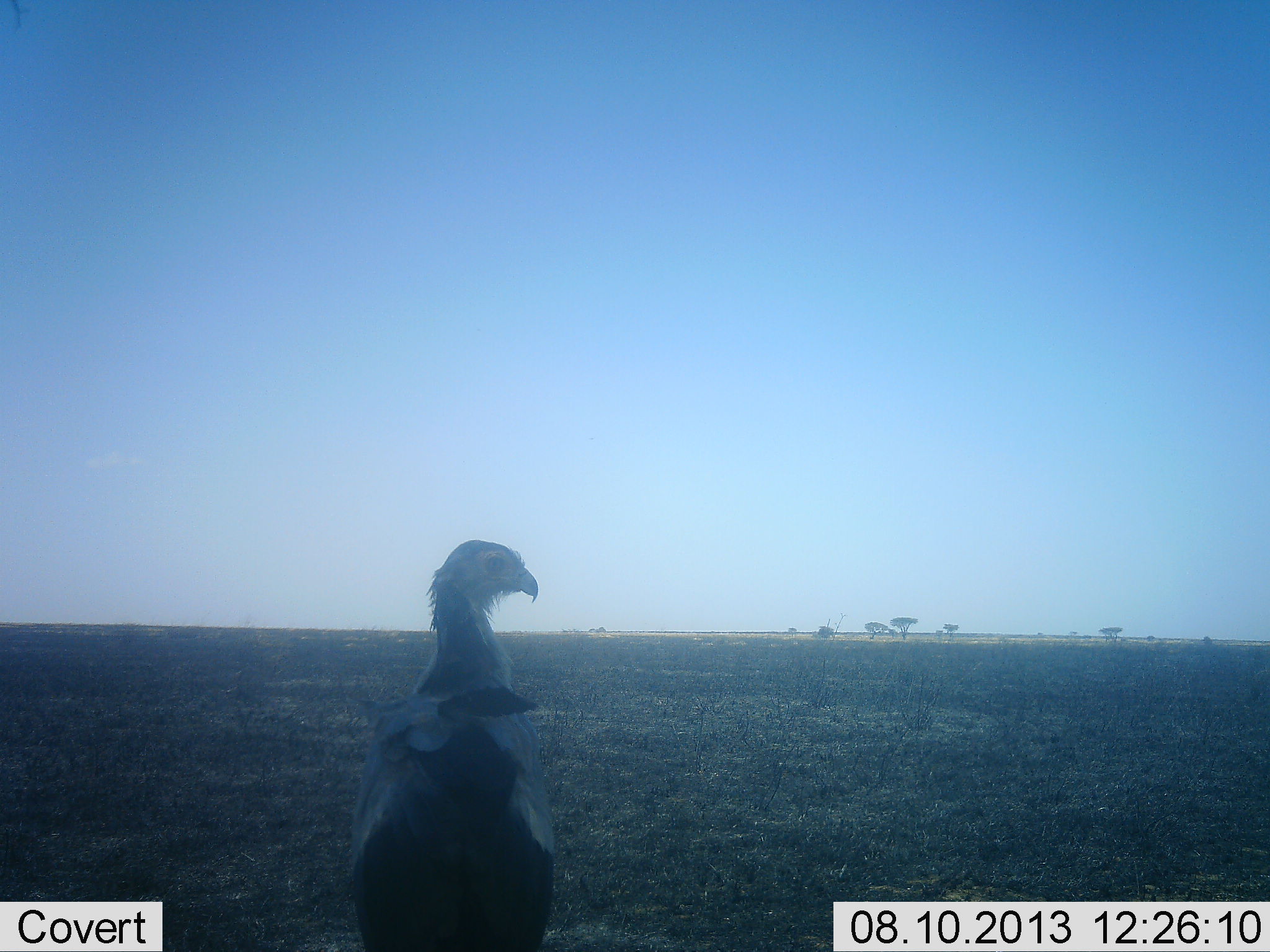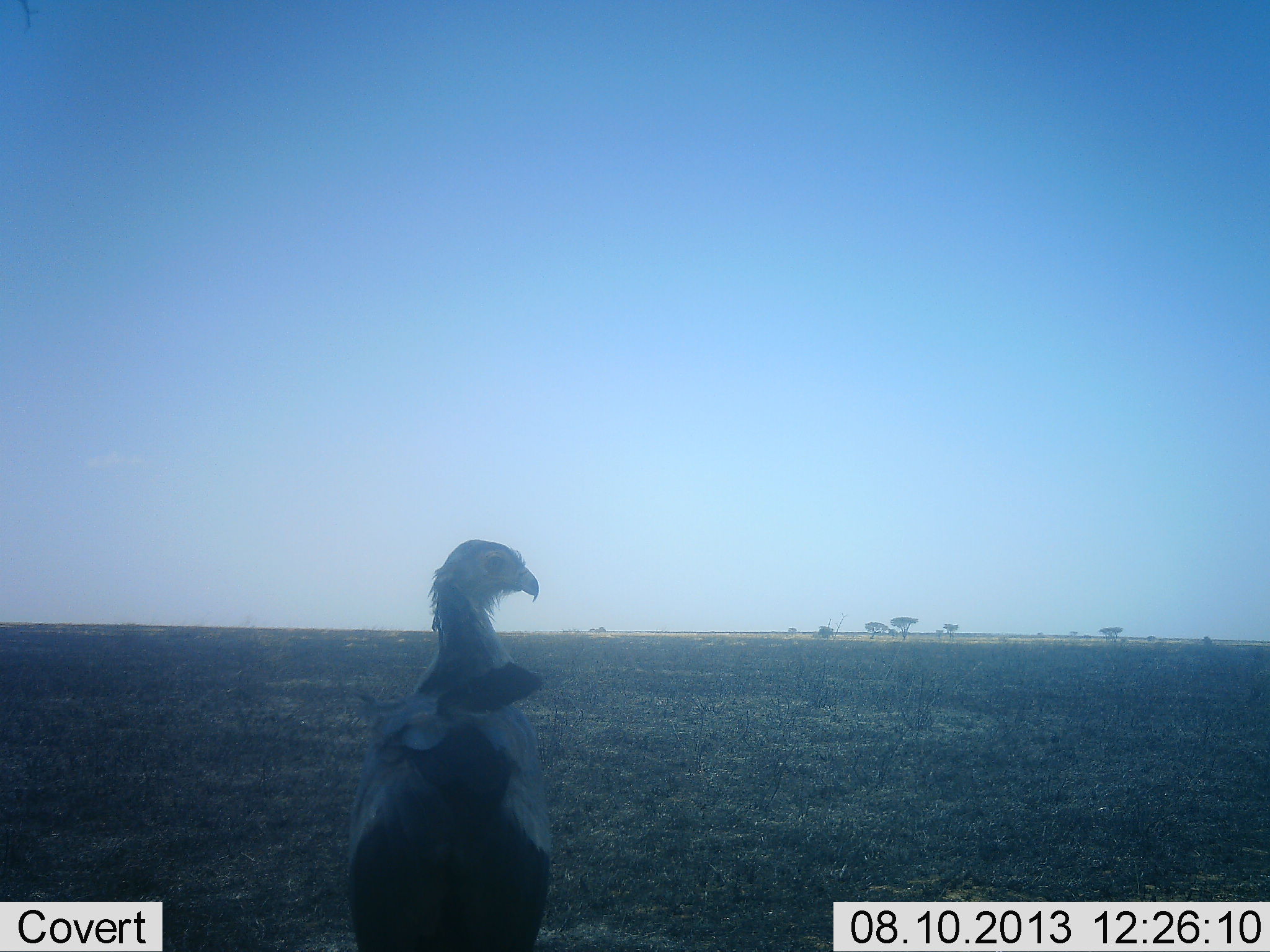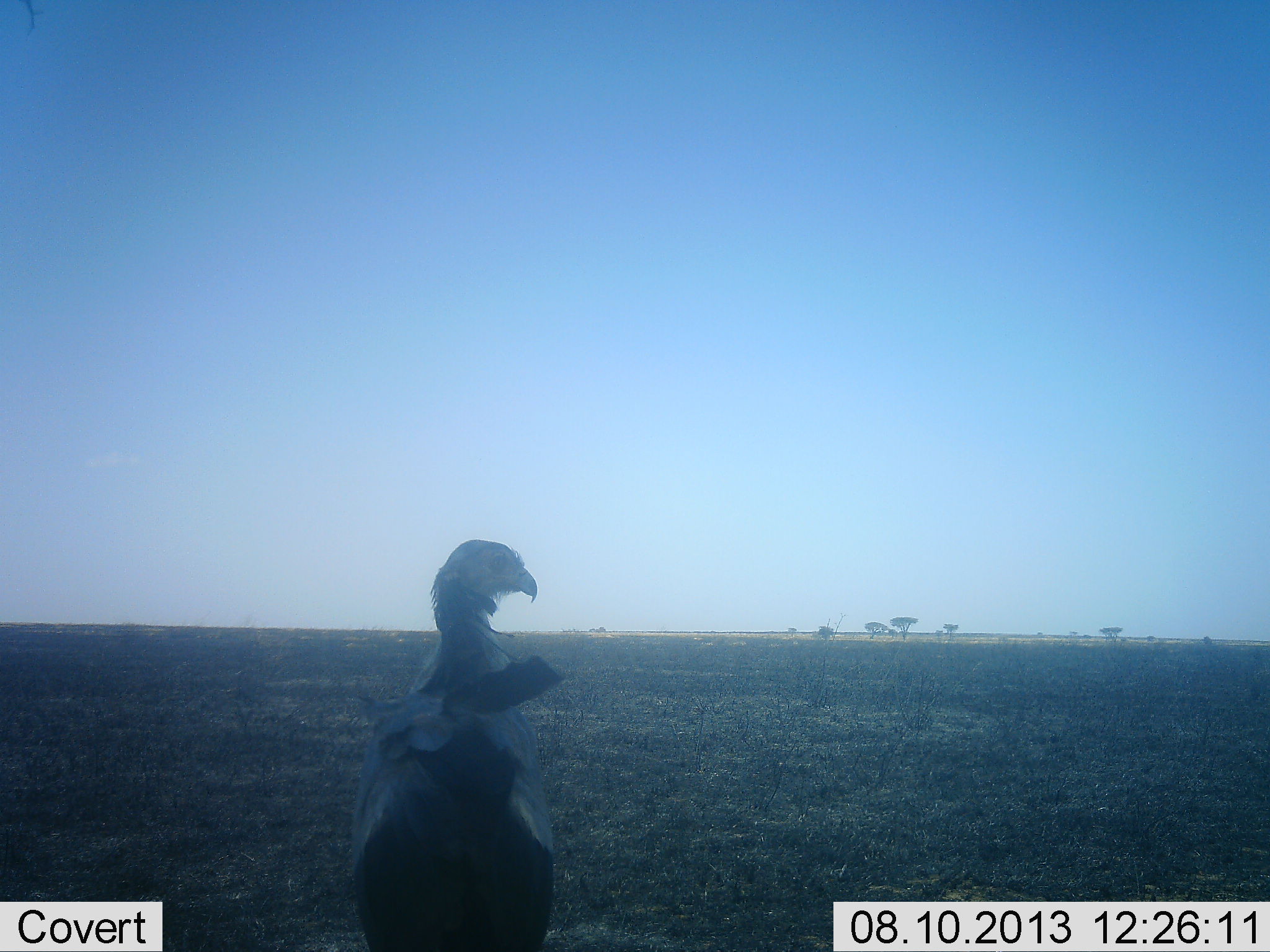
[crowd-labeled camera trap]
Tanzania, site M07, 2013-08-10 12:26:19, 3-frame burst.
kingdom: Animalia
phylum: Chordata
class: Aves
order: Accipitriformes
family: Sagittariidae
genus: Sagittarius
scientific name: Sagittarius serpentarius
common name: secretary bird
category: secretarybird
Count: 1.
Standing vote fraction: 100%.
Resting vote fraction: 0%.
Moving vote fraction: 0%.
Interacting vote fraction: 0%.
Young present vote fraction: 0%.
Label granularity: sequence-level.